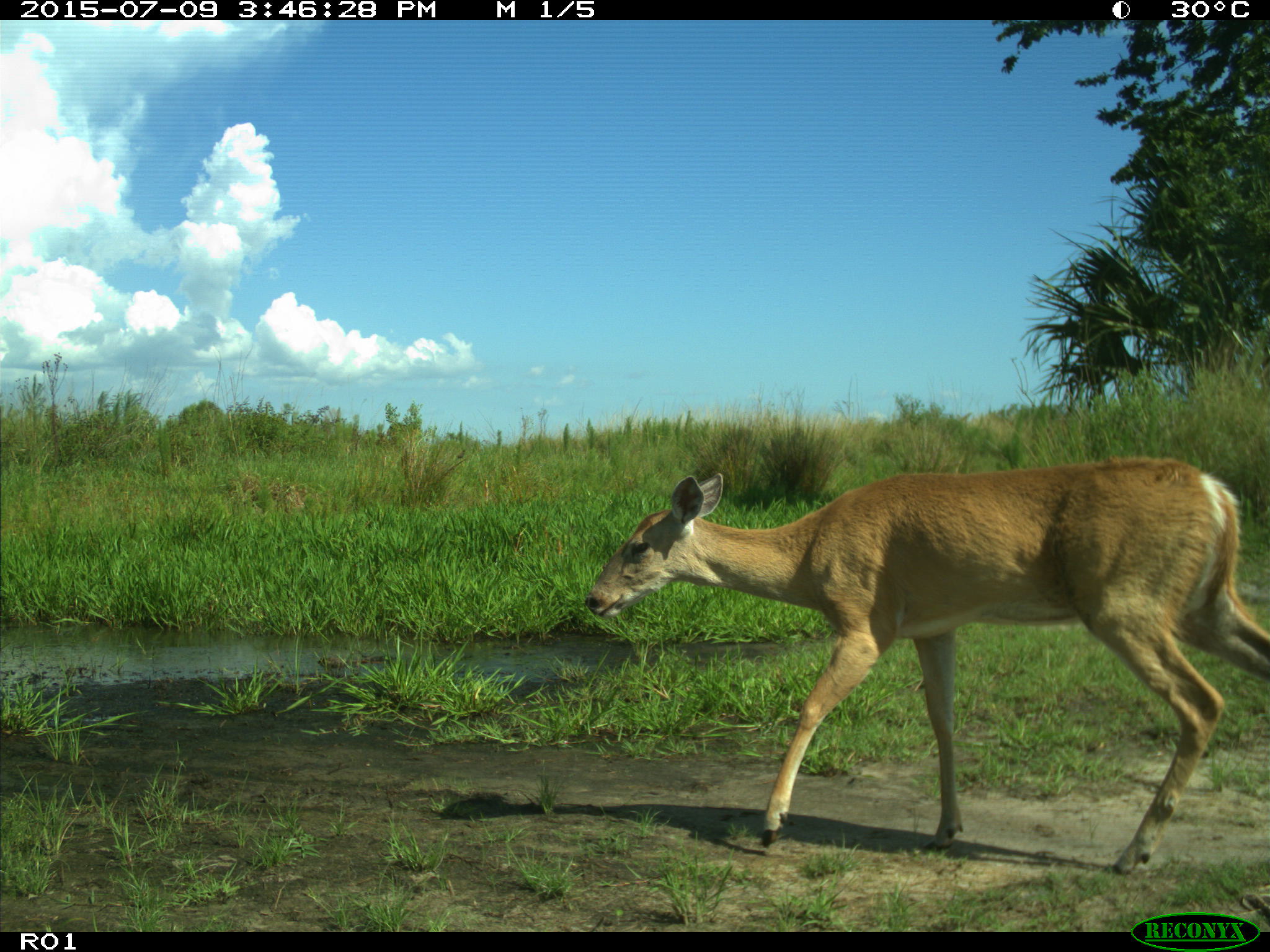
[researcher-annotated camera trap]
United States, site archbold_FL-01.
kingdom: Animalia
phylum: Chordata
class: Mammalia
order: Artiodactyla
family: Cervidae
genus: Odocoileus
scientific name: Odocoileus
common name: deer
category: unidentified deer